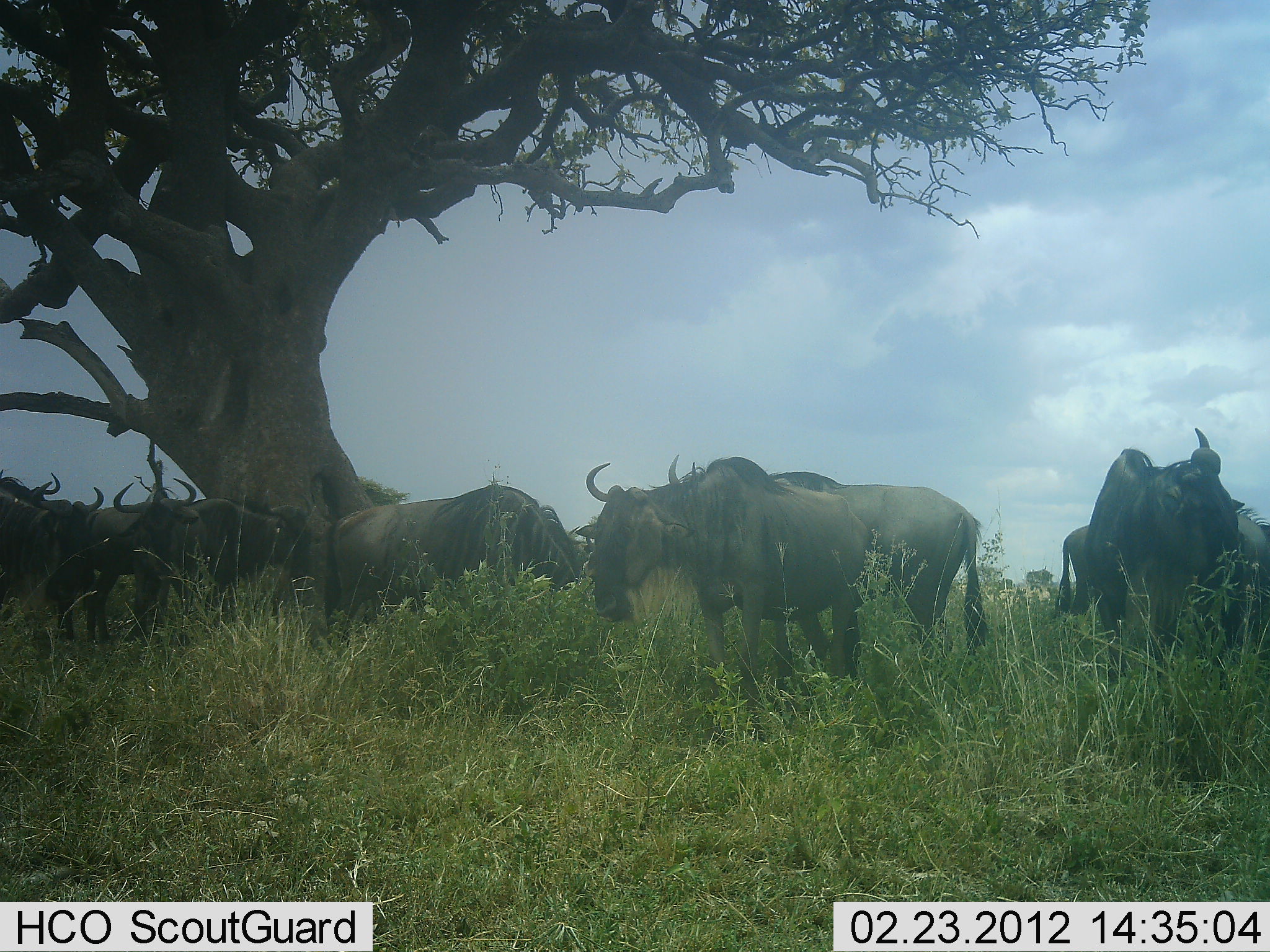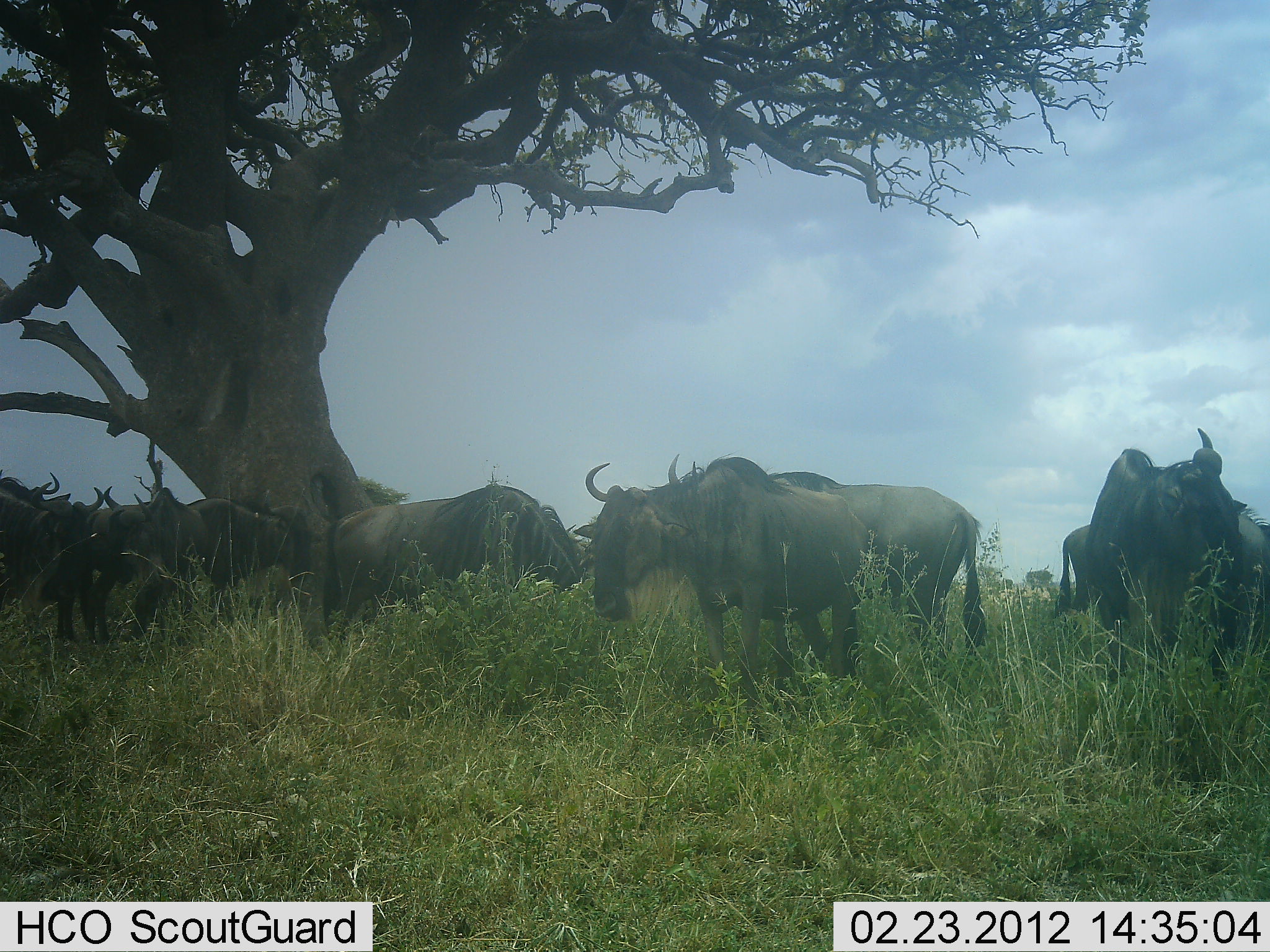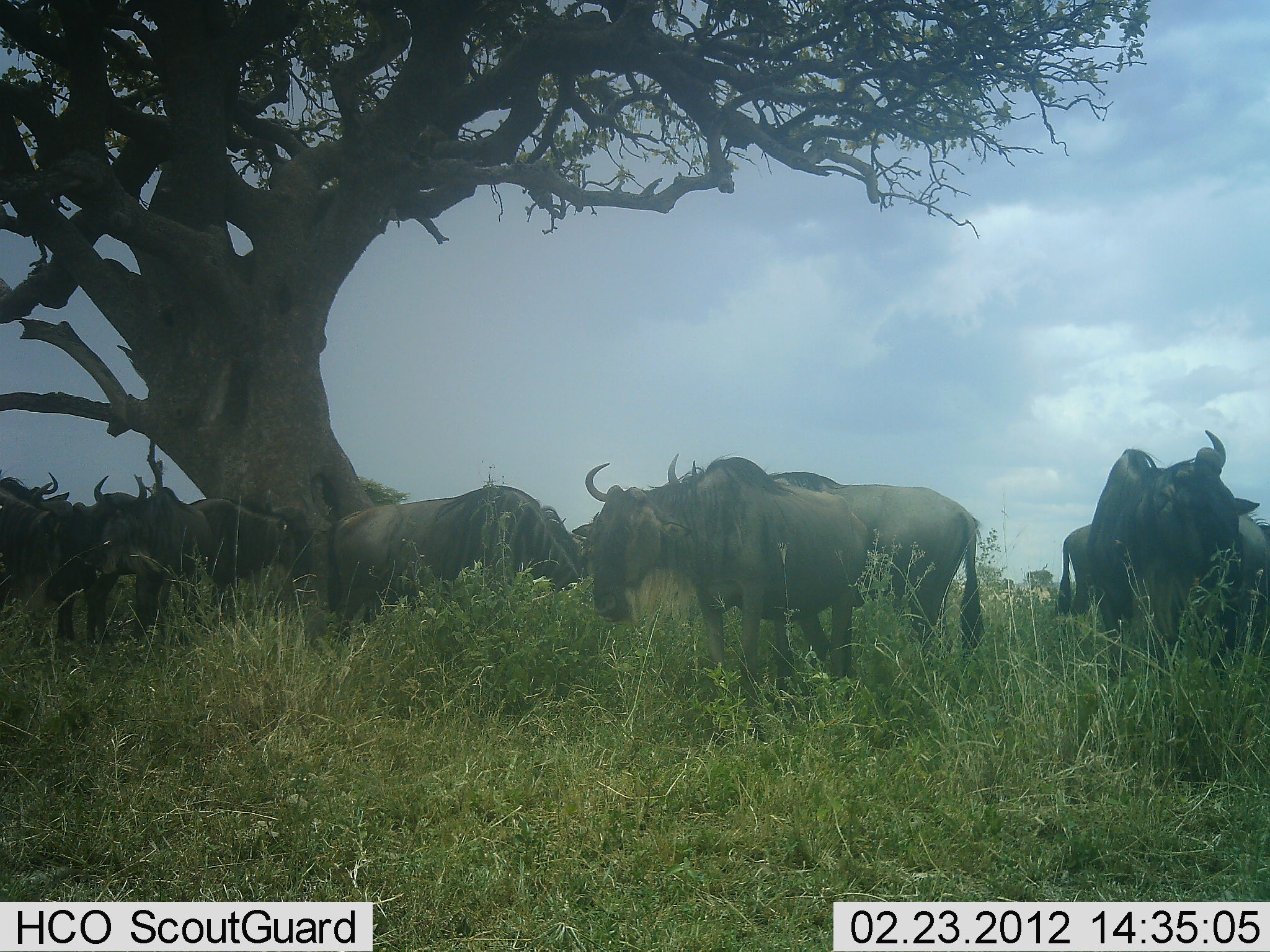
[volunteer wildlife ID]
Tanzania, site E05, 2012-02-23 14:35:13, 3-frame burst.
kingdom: Animalia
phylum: Chordata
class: Mammalia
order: Artiodactyla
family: Bovidae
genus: Connochaetes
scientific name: Connochaetes taurinus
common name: blue wildebeest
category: wildebeest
Wildebeest (blue wildebeest) (Connochaetes taurinus), count 10. Behavior (volunteer vote fractions): standing 93%, resting 13%, moving 0%, interacting 0%. Young present (vote fraction): 0%. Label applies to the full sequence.